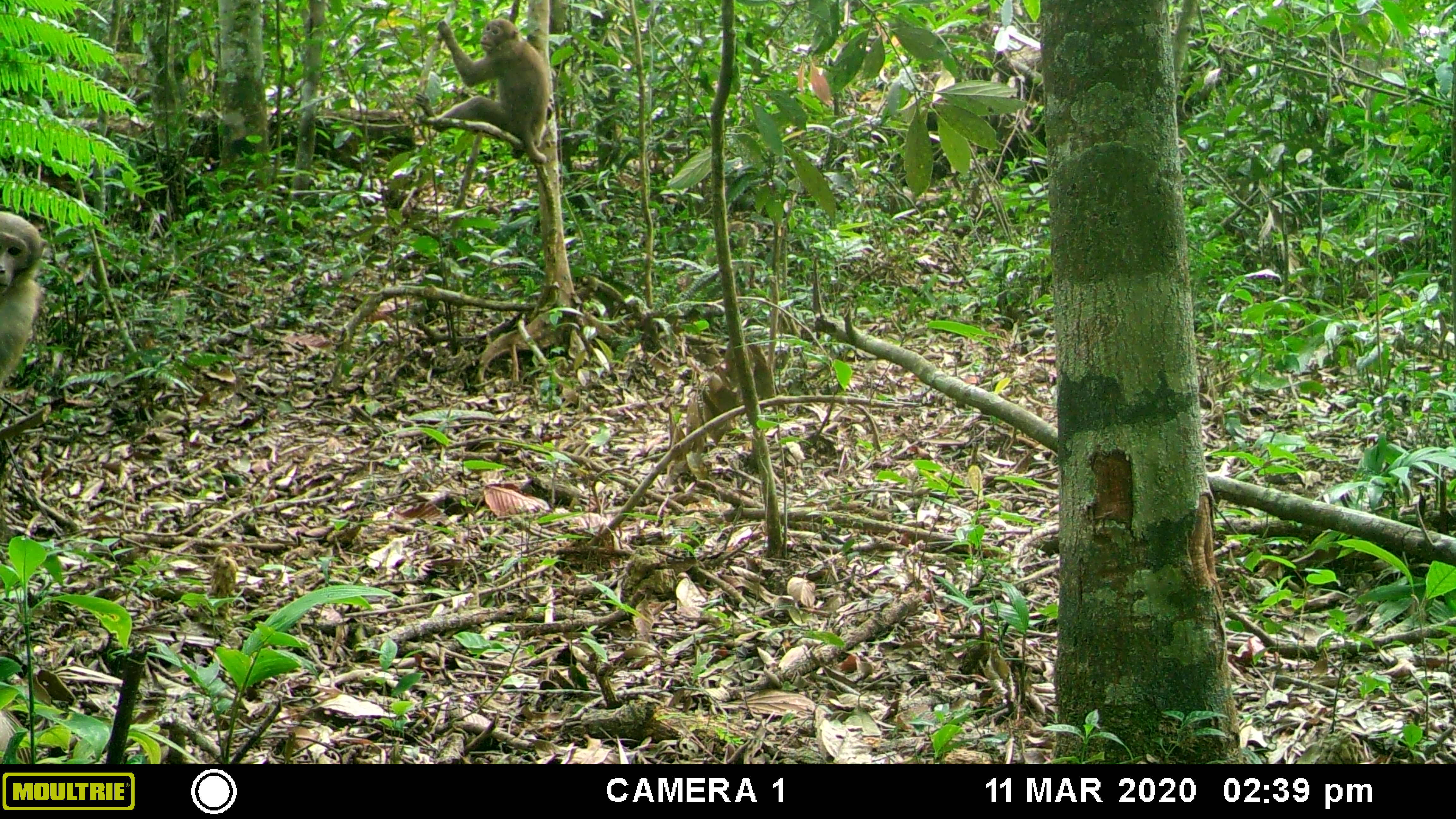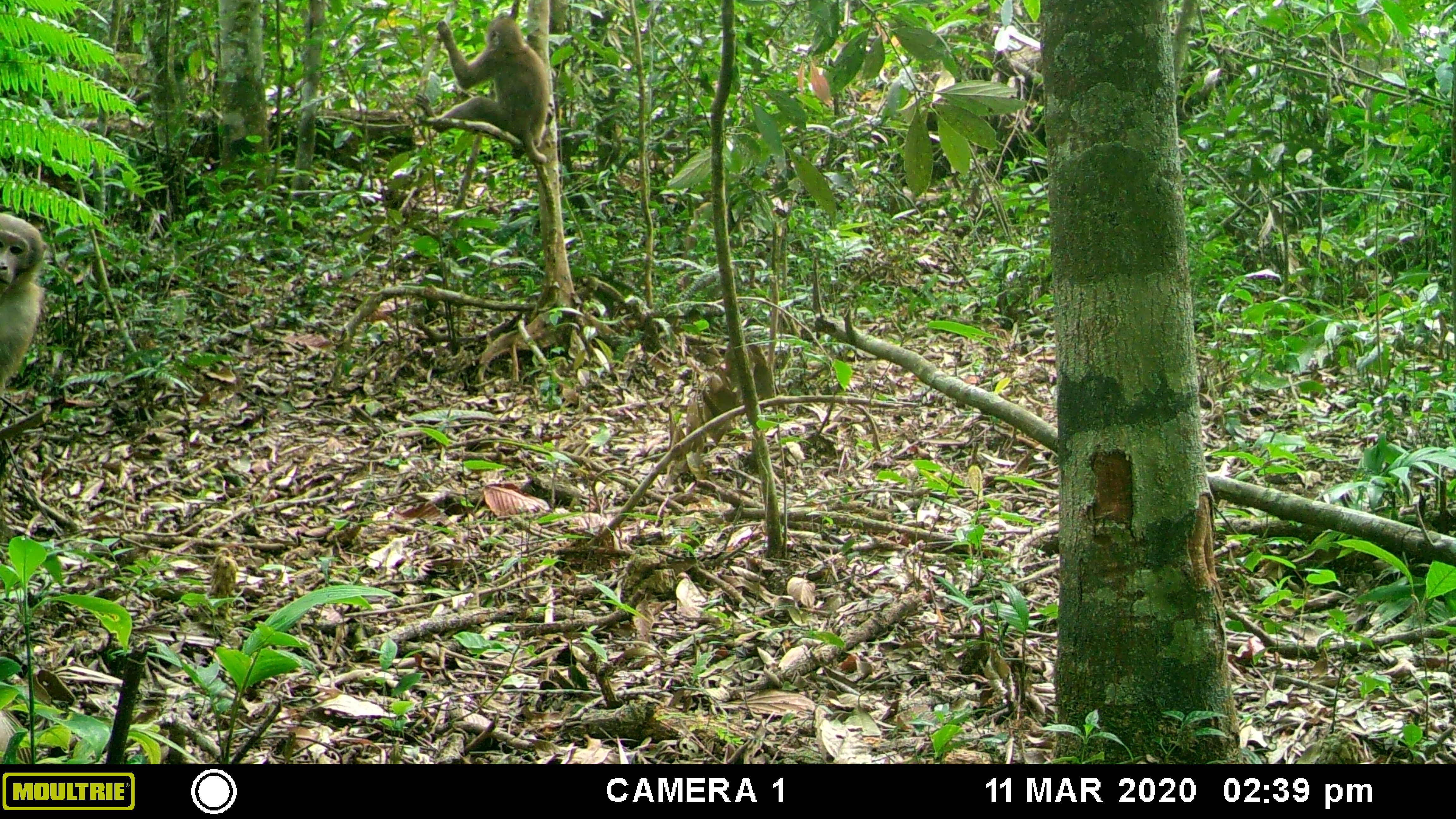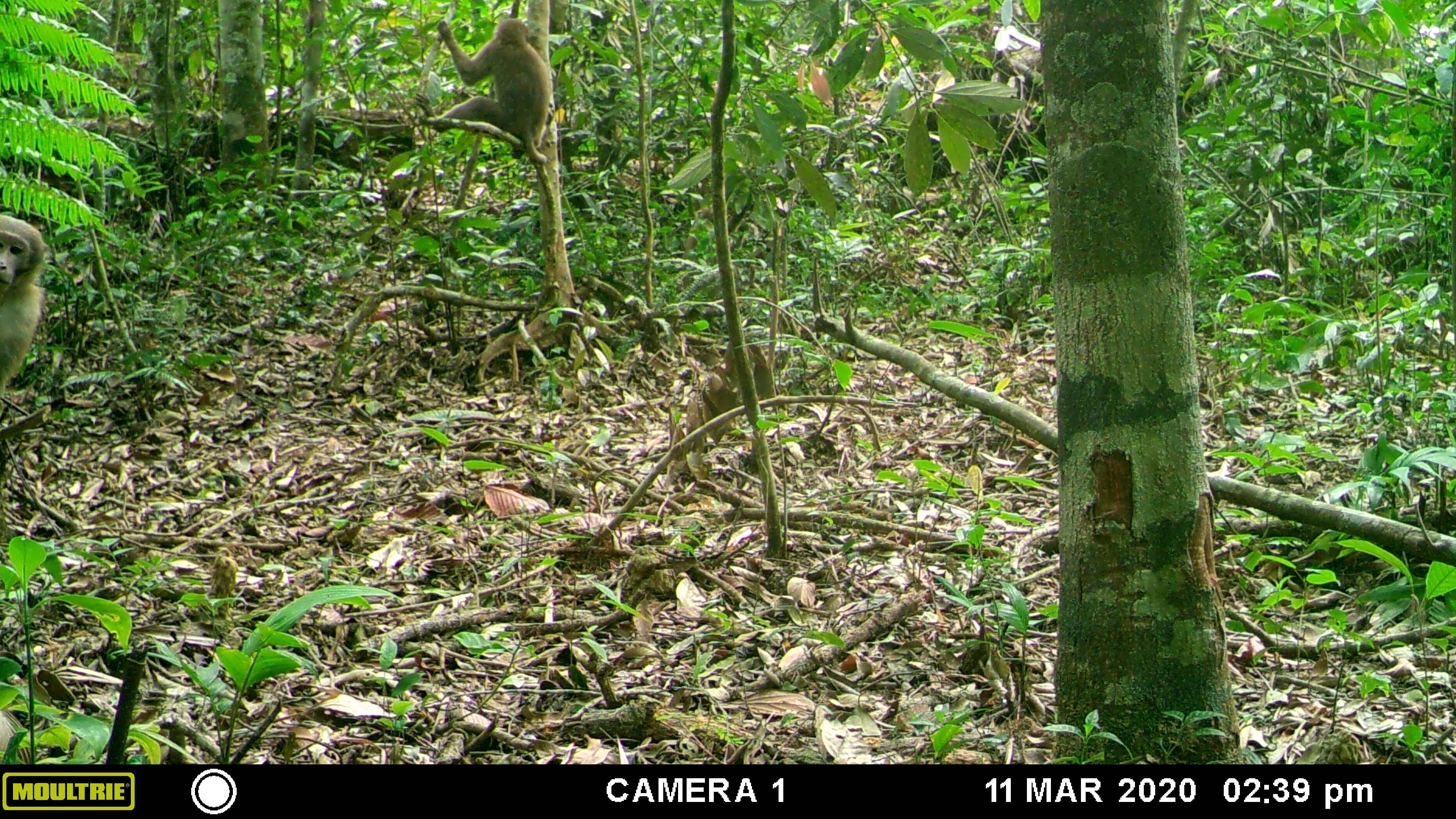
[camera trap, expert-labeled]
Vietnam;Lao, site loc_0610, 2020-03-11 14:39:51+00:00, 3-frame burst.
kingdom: Animalia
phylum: Chordata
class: Mammalia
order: Primates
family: Cercopithecidae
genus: Macaca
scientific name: Macaca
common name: macaques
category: assam or rhesus macaque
Assam or rhesus macaque (macaques) (Macaca). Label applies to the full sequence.